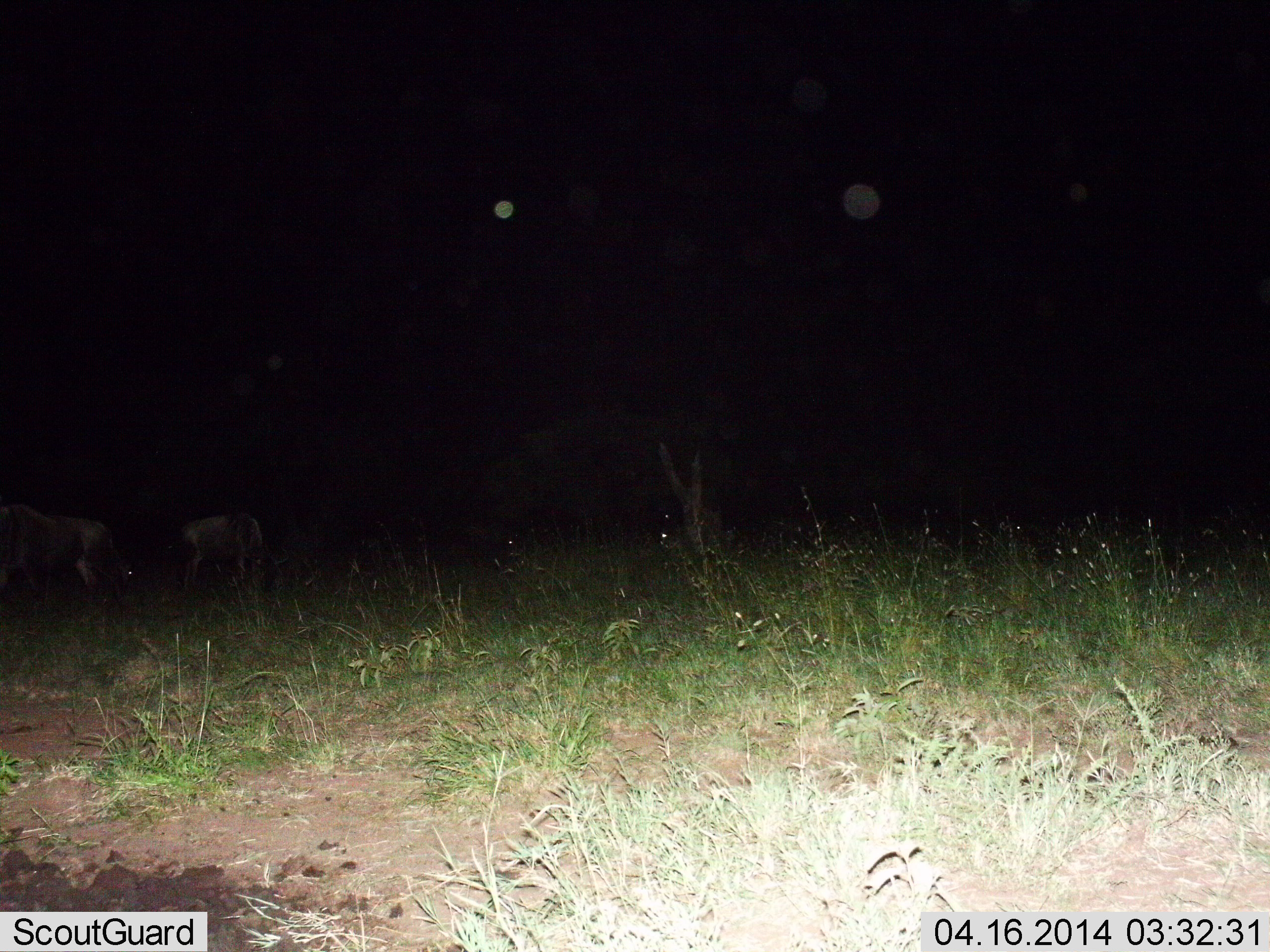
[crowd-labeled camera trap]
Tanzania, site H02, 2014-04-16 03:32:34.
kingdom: Animalia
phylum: Chordata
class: Mammalia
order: Artiodactyla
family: Bovidae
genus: Connochaetes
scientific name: Connochaetes taurinus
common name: blue wildebeest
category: wildebeest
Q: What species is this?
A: Wildebeest (blue wildebeest) (Connochaetes taurinus).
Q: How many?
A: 2.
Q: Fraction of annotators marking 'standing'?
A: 33%.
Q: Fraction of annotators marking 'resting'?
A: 11%.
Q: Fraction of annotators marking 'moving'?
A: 11%.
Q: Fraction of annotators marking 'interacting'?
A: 0%.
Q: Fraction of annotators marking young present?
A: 11%.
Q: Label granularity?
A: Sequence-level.